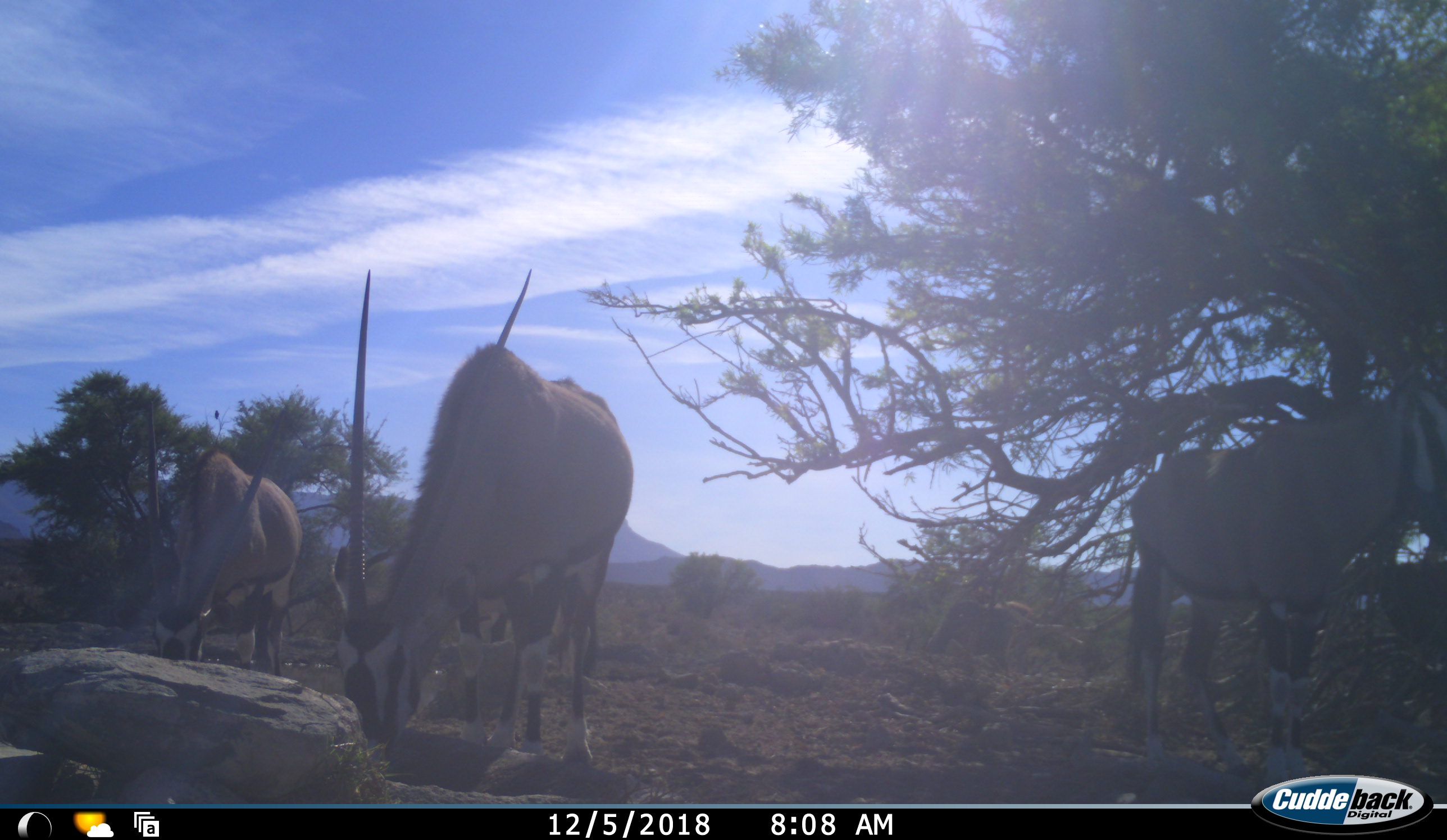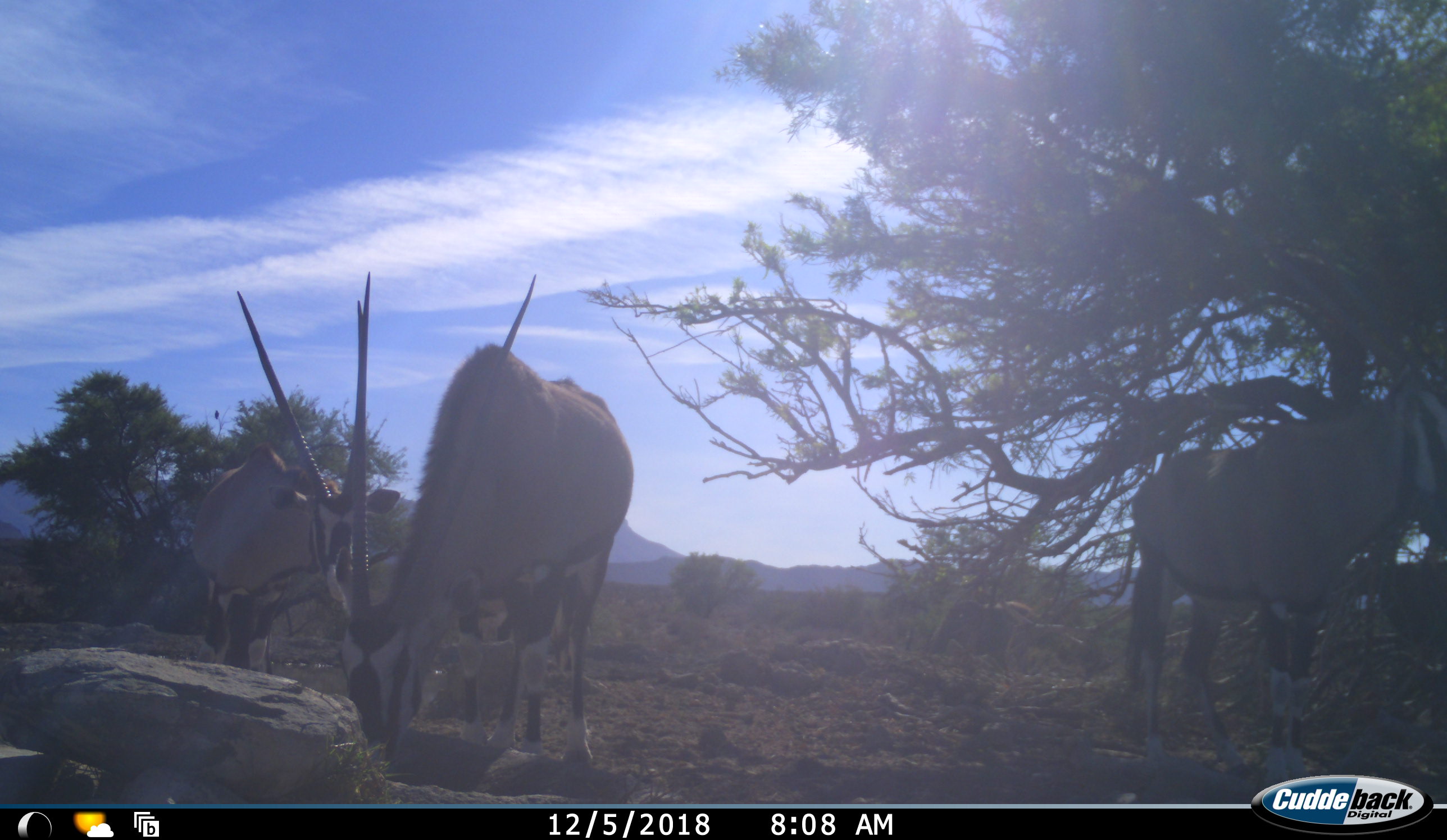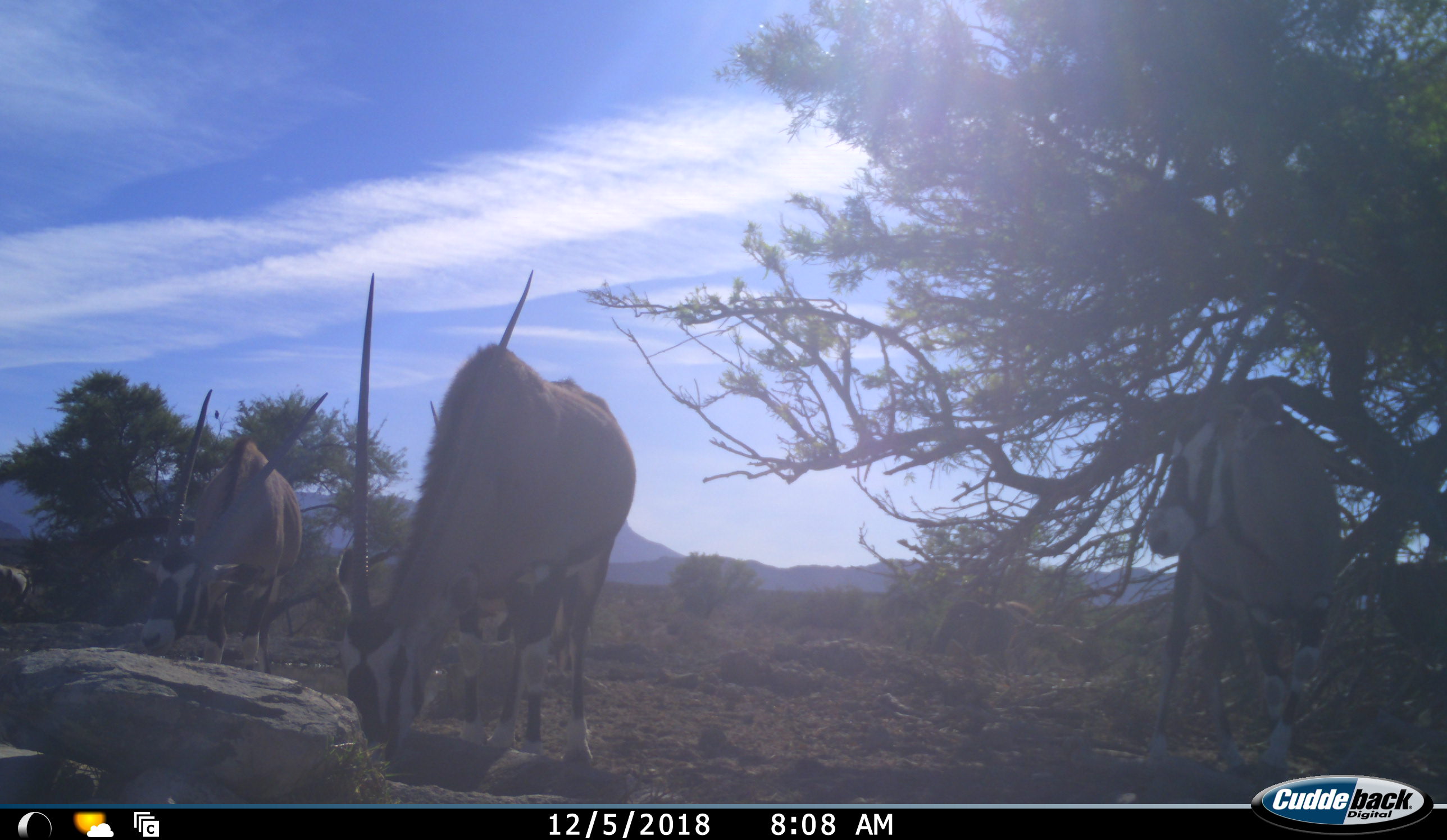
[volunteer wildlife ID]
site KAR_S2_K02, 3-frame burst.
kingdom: Animalia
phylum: Chordata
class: Mammalia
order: Artiodactyla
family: Bovidae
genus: Oryx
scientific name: Oryx gazella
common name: gemsbok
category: oryx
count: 4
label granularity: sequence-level